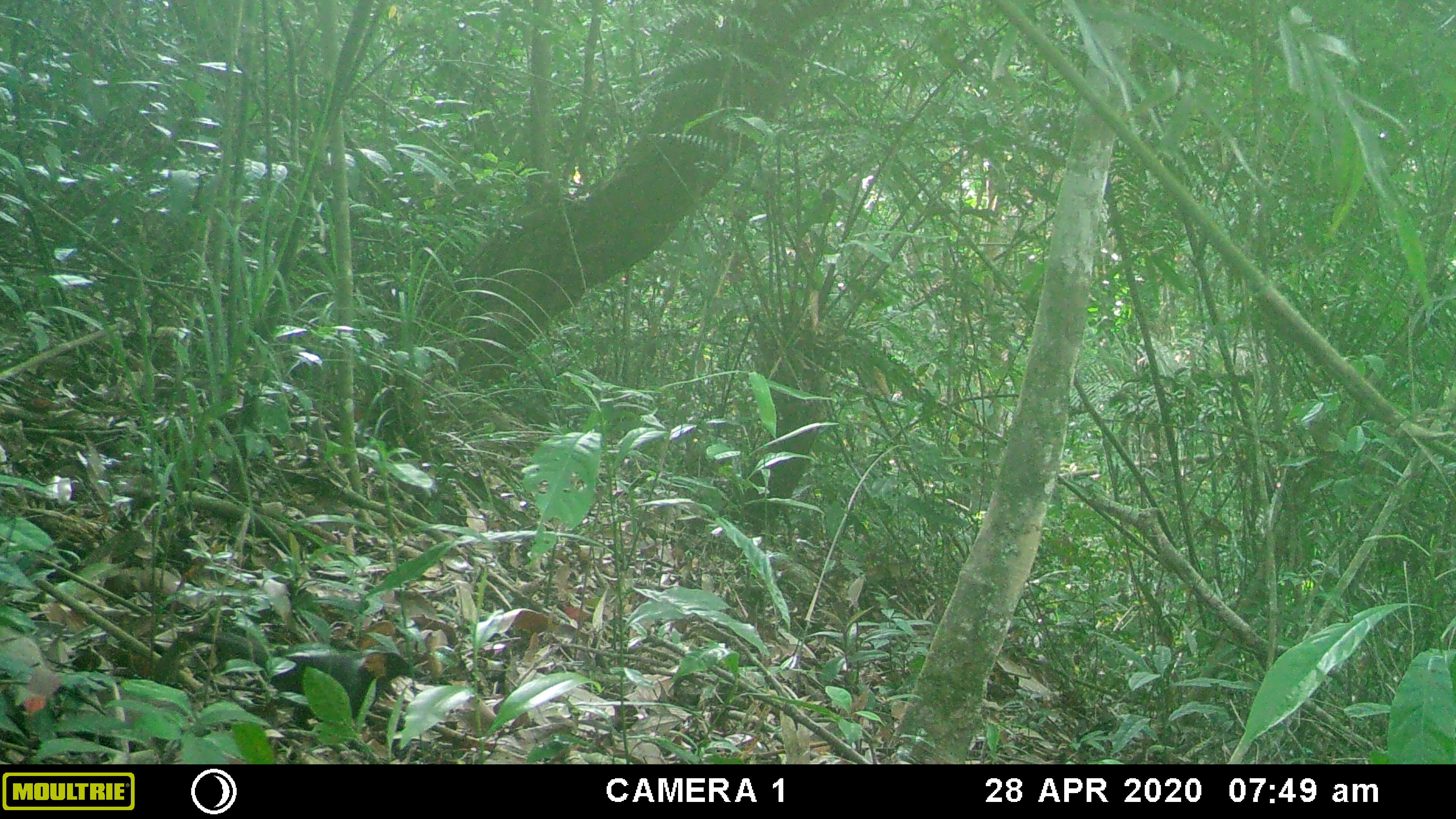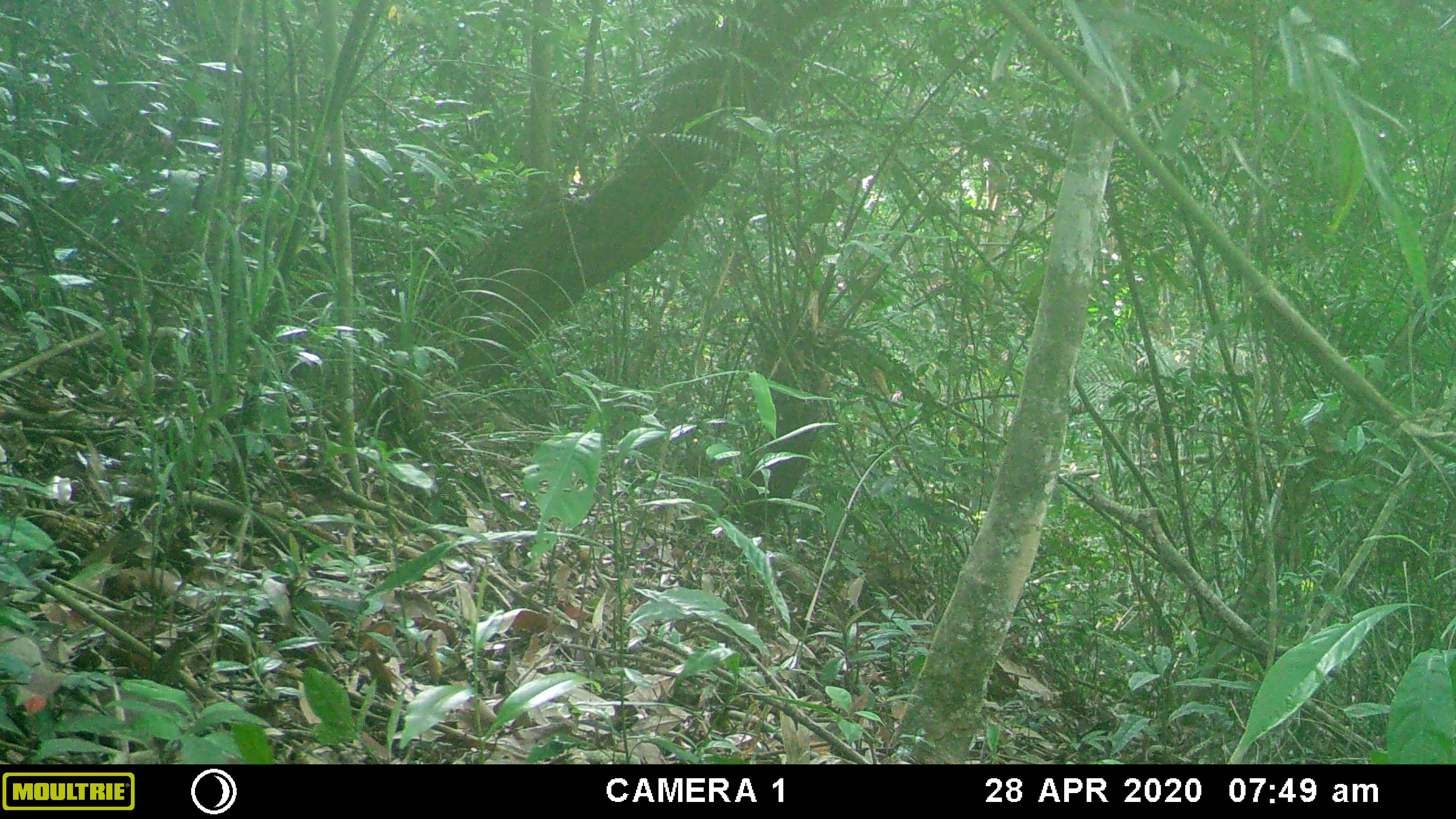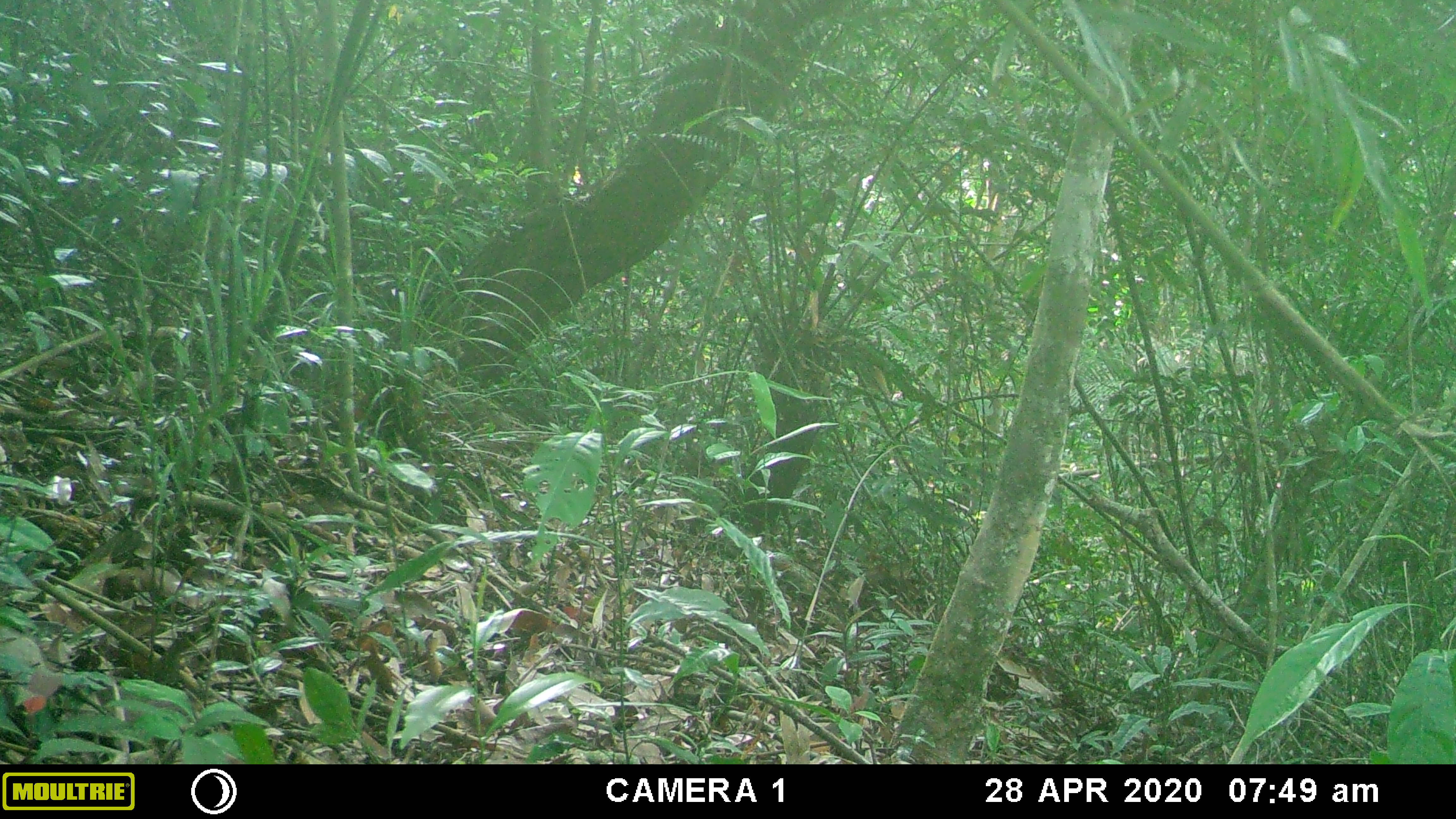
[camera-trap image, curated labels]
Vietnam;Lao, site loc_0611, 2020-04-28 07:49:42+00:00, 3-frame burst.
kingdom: Animalia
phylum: Chordata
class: Aves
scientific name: Aves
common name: bird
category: unidentified bird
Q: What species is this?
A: Unidentified bird (bird) (Aves).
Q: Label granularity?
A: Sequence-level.